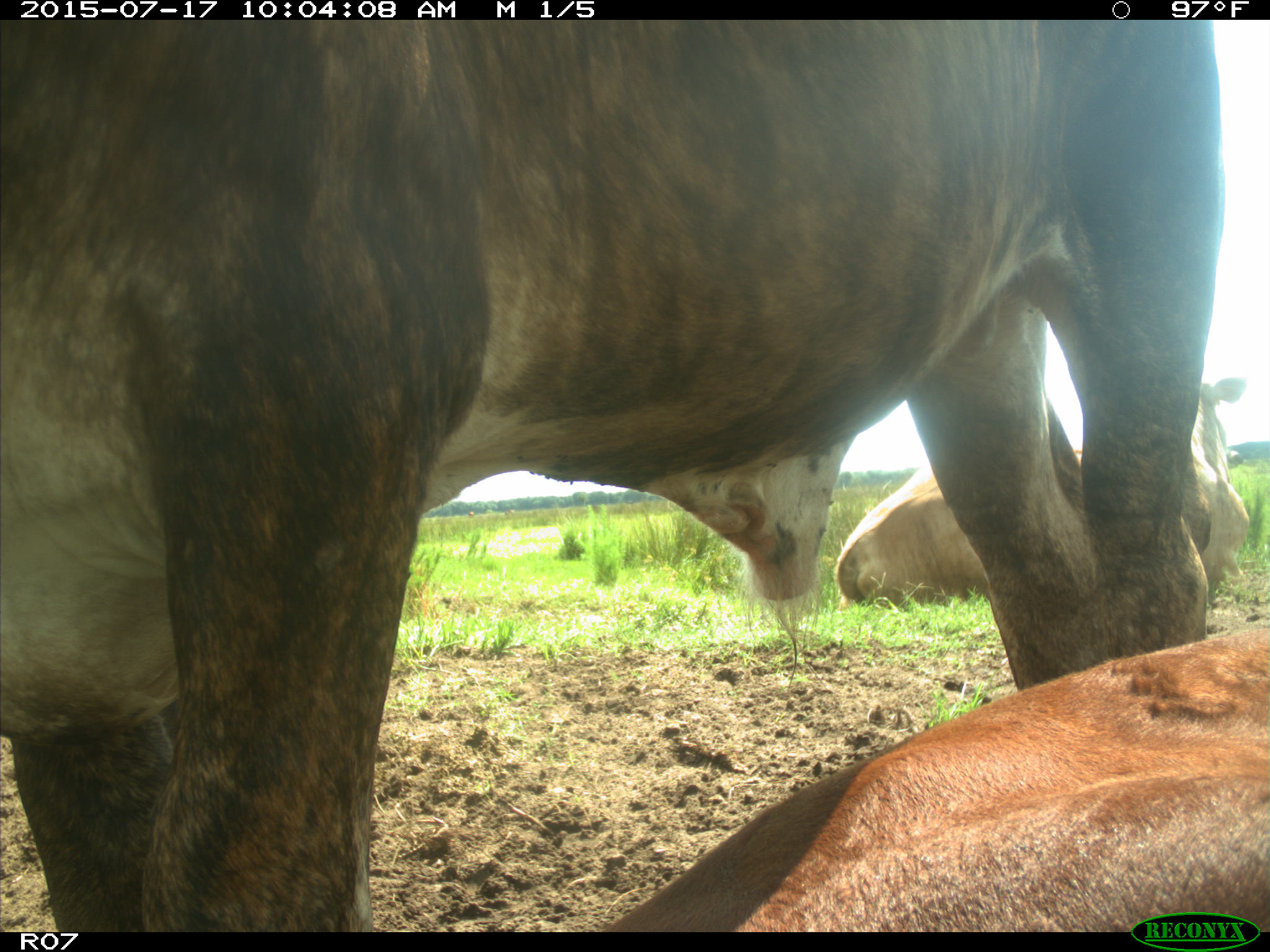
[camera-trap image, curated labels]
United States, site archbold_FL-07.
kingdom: Animalia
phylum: Chordata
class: Mammalia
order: Artiodactyla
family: Bovidae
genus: Bos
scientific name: Bos taurus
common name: domestic cow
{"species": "Bos taurus (domestic cow)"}